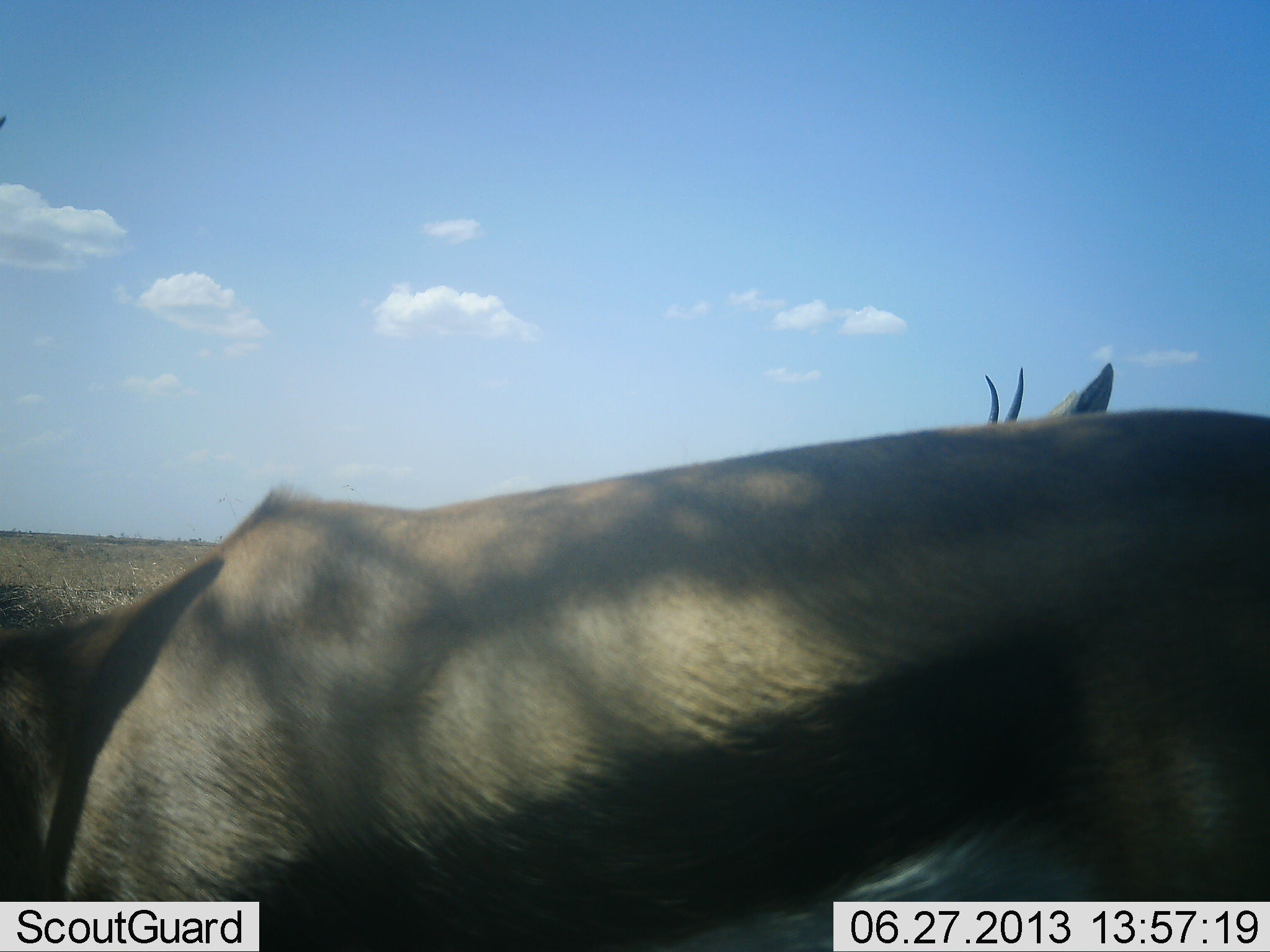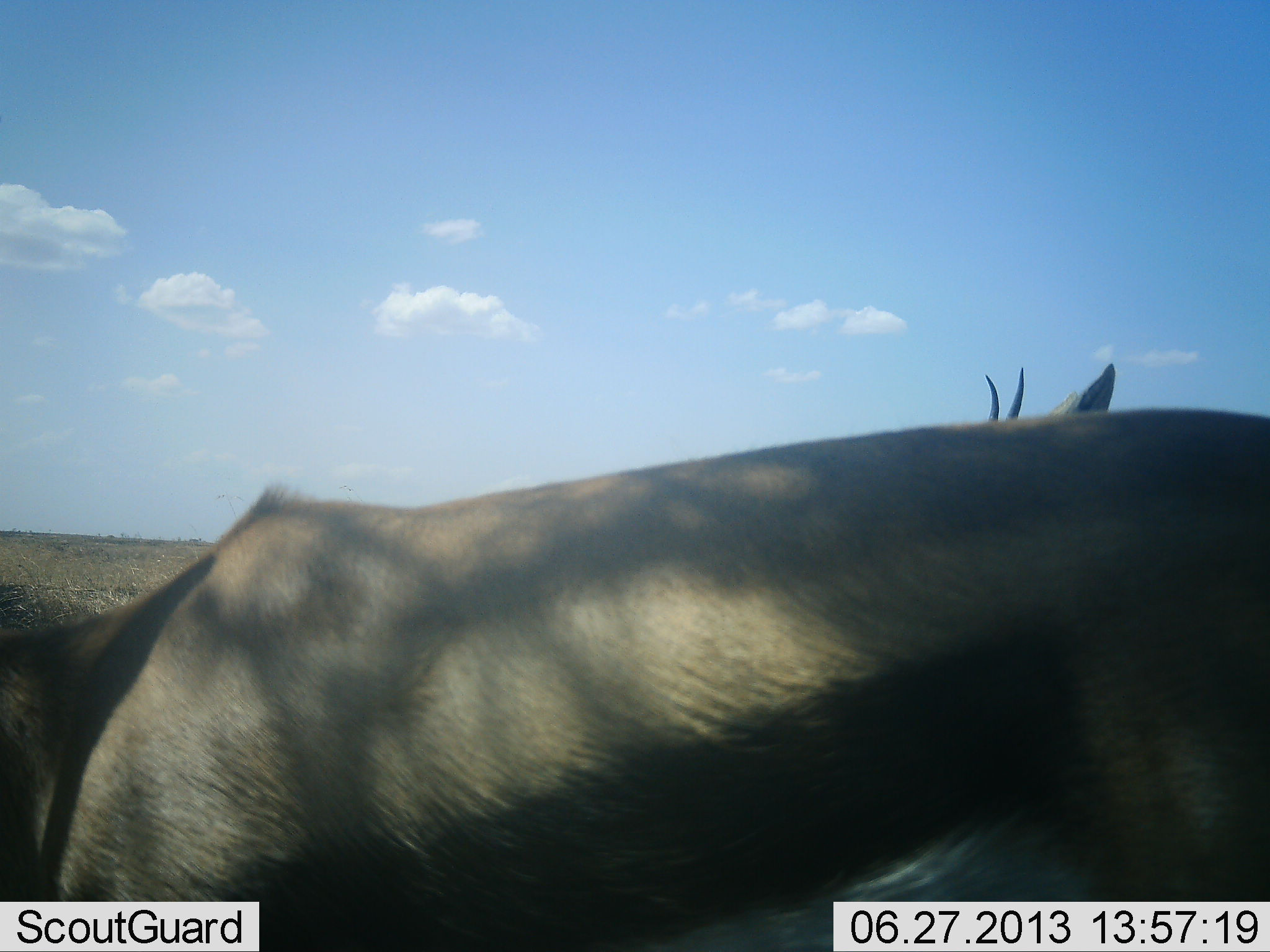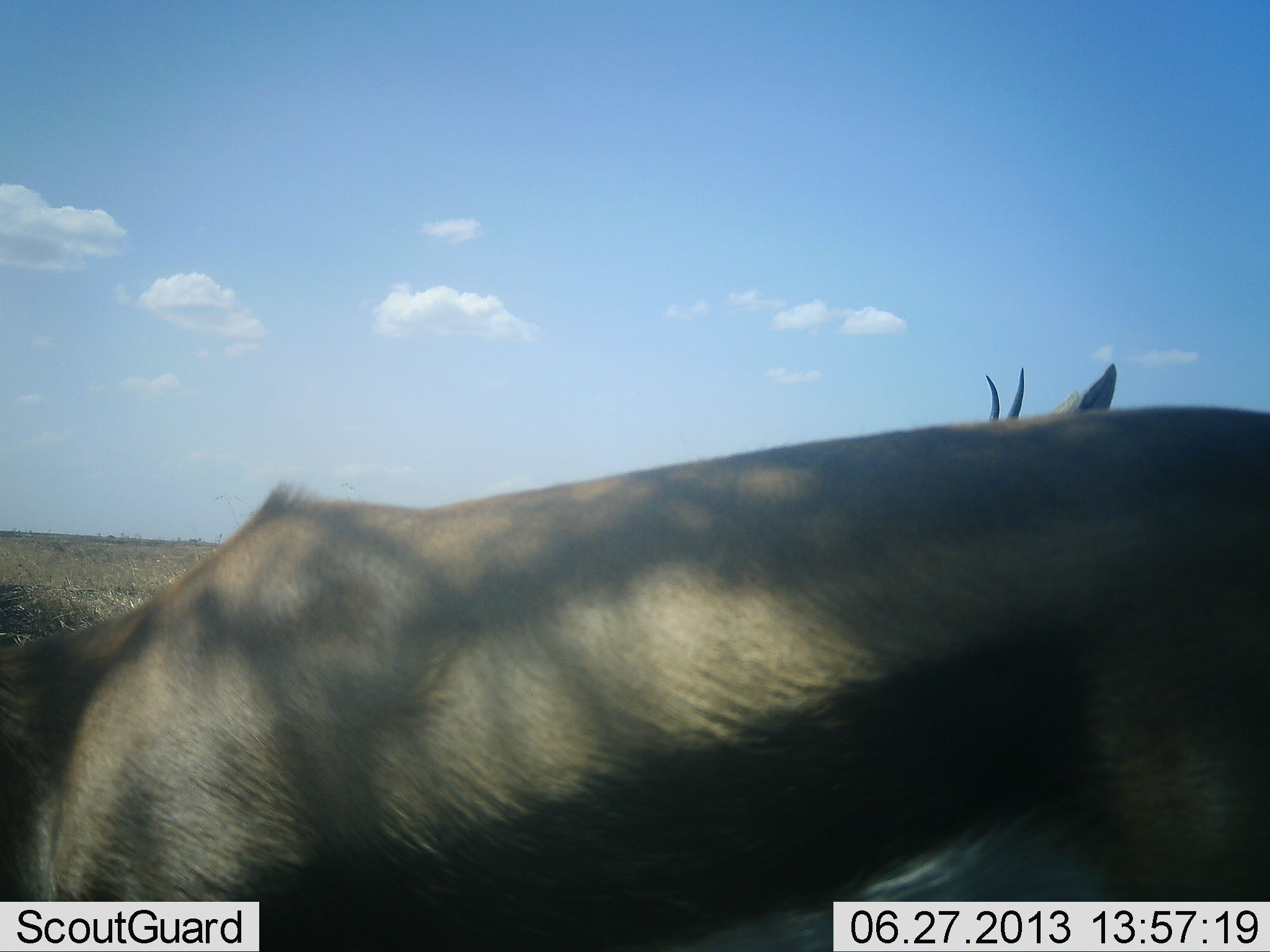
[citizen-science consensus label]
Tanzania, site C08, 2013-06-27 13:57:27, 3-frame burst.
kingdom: Animalia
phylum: Chordata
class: Mammalia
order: Artiodactyla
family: Bovidae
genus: Eudorcas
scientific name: Eudorcas thomsonii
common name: thomson's gazelle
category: gazellethomsons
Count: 2.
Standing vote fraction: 86%.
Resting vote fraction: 0%.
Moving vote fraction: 0%.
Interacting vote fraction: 0%.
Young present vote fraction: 0%.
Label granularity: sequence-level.